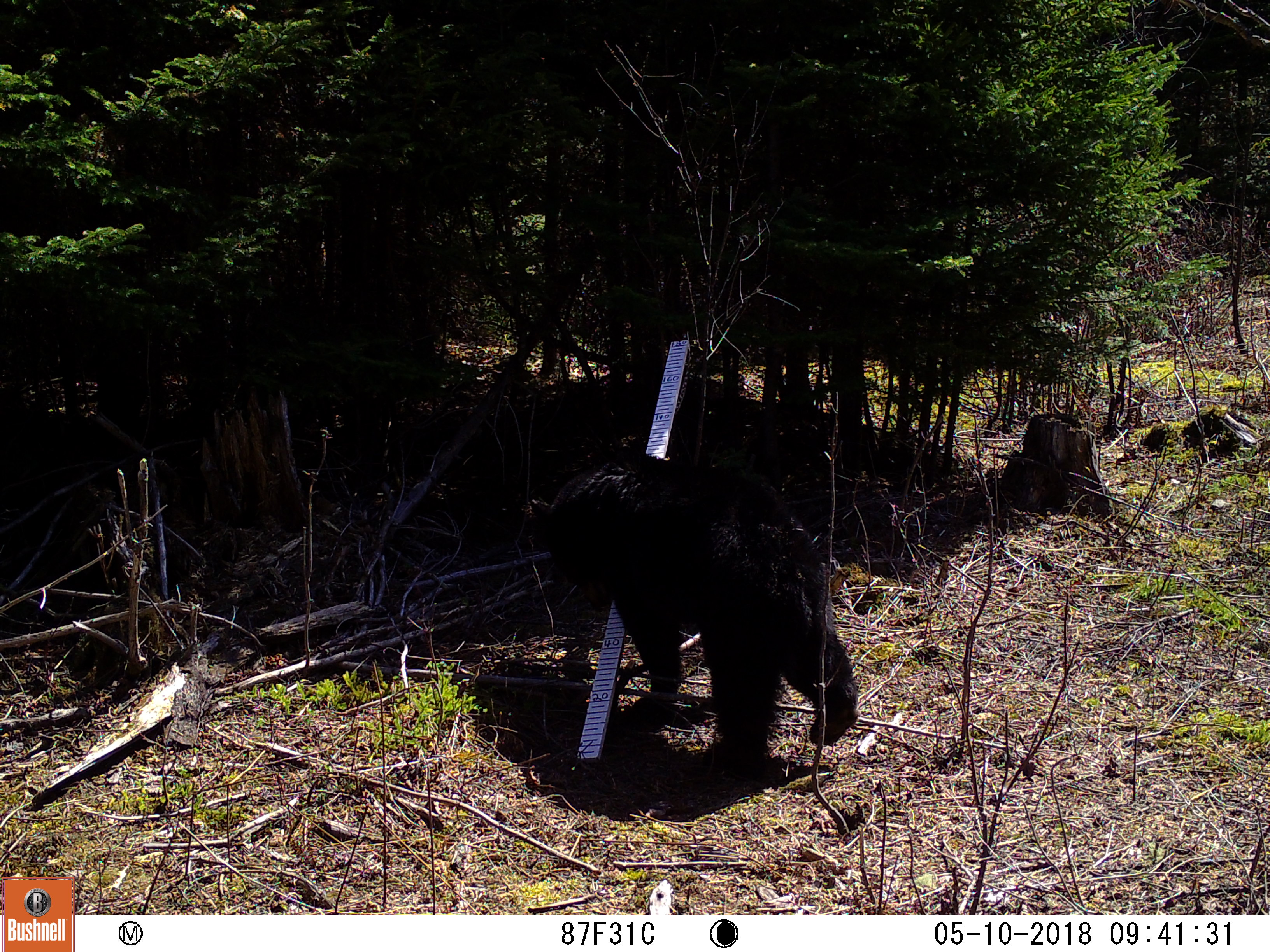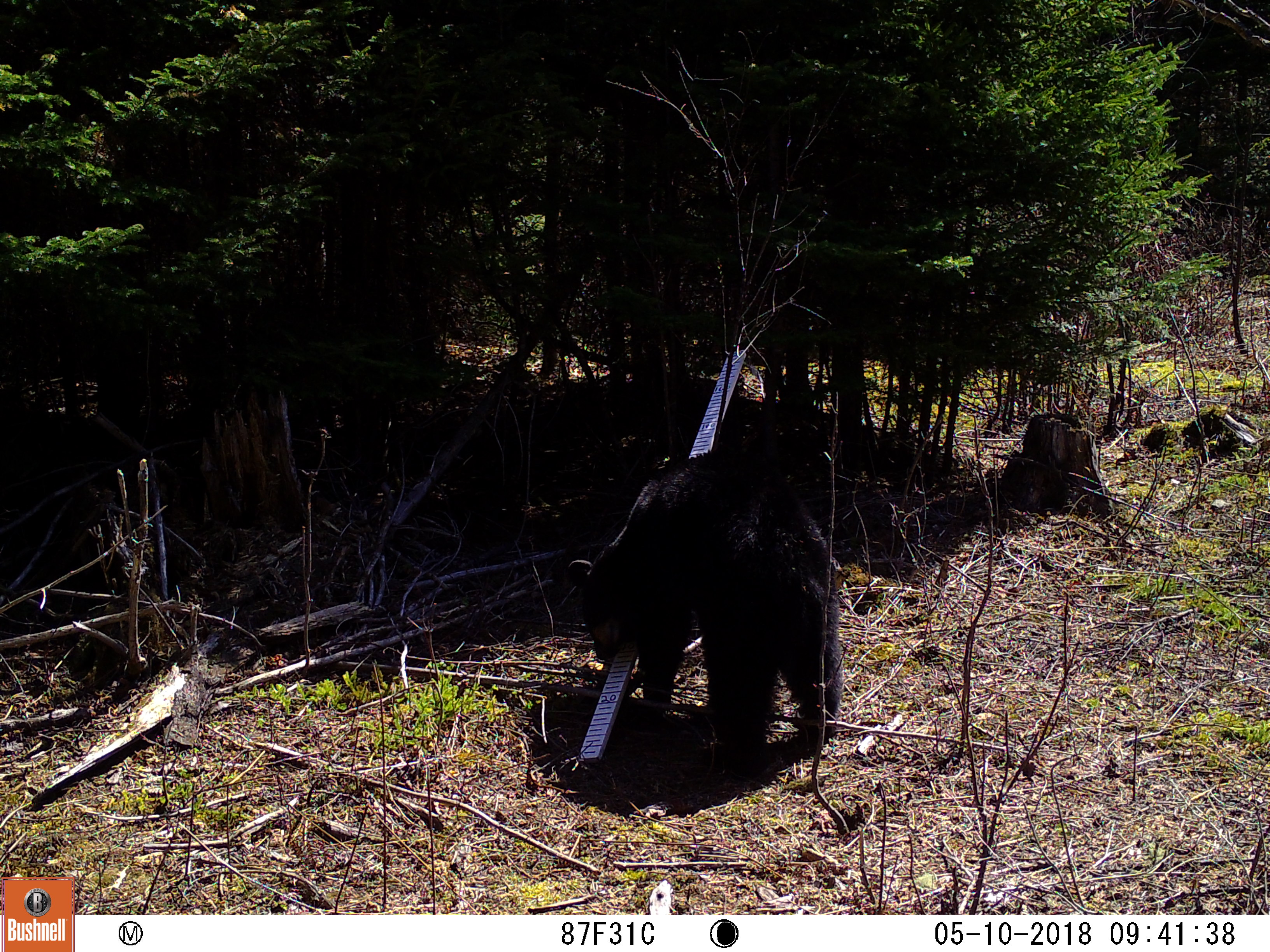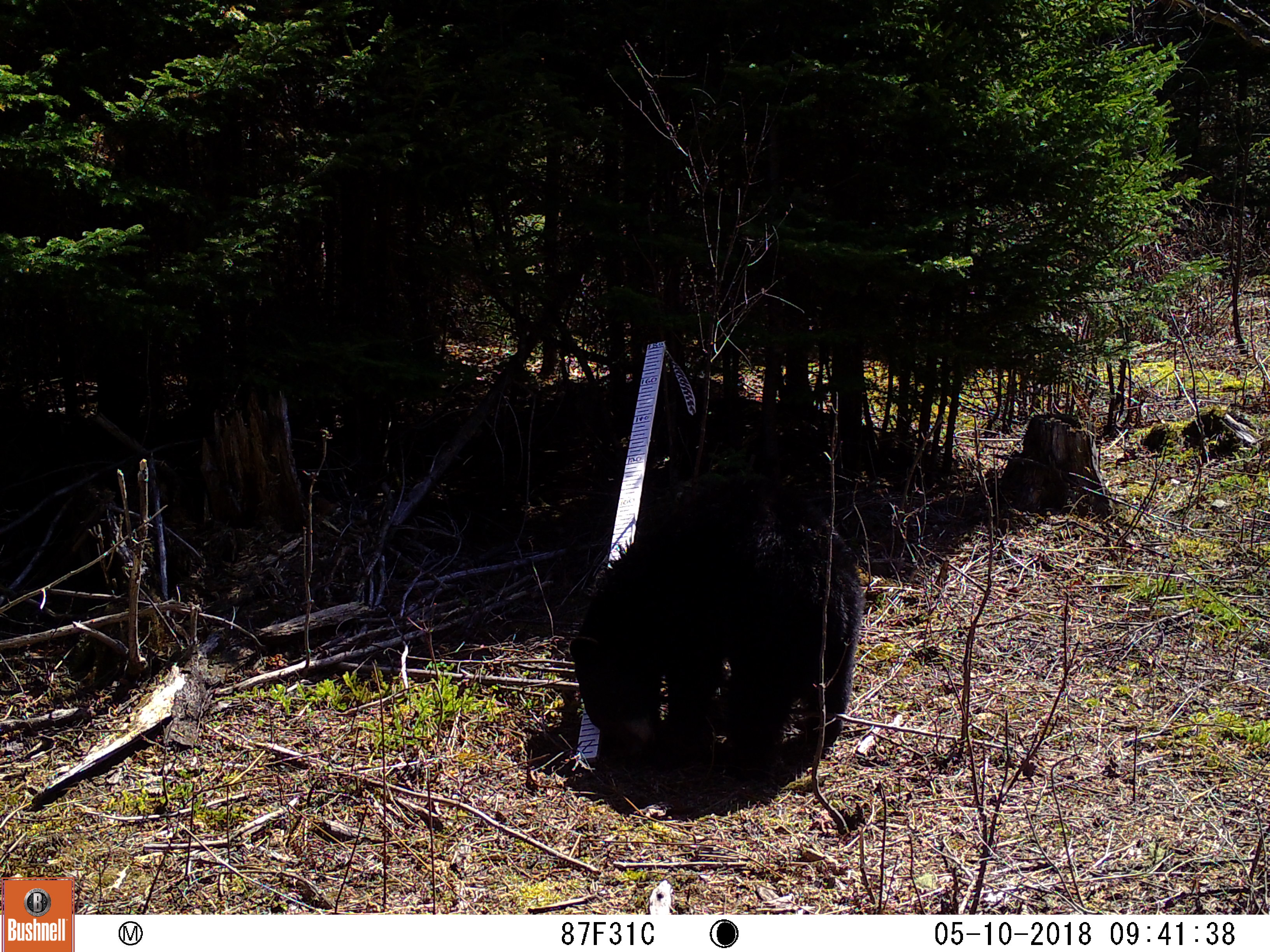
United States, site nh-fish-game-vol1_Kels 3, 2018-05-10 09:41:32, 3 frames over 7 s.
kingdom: Animalia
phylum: Chordata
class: Mammalia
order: Carnivora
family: Ursidae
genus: Ursus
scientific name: Ursus americanus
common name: black bear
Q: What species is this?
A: Black bear (Ursus americanus).